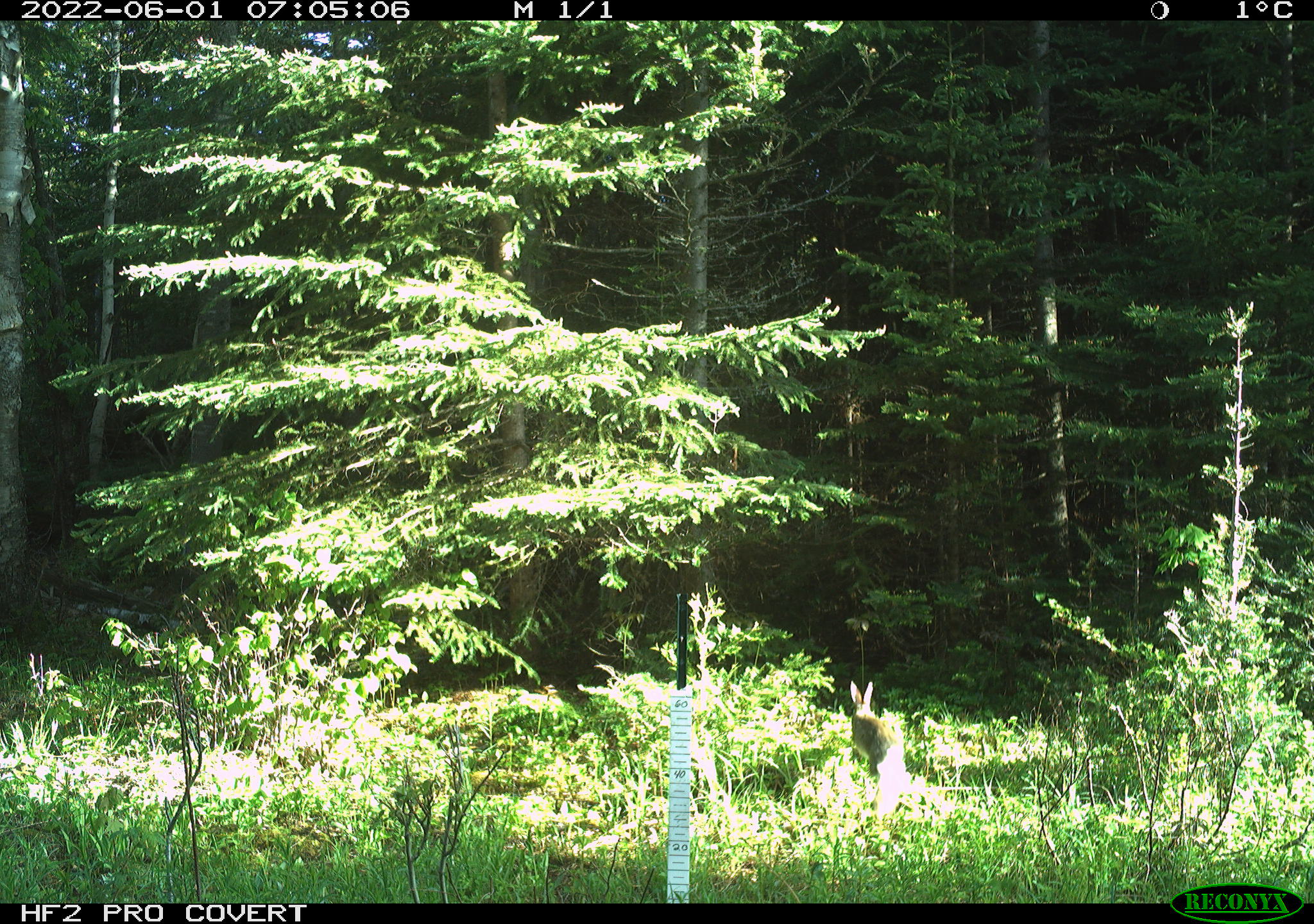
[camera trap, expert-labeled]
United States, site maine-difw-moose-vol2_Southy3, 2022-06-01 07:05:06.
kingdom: Animalia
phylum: Chordata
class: Mammalia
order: Lagomorpha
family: Leporidae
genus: Lepus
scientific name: Lepus americanus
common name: snowshoe hare